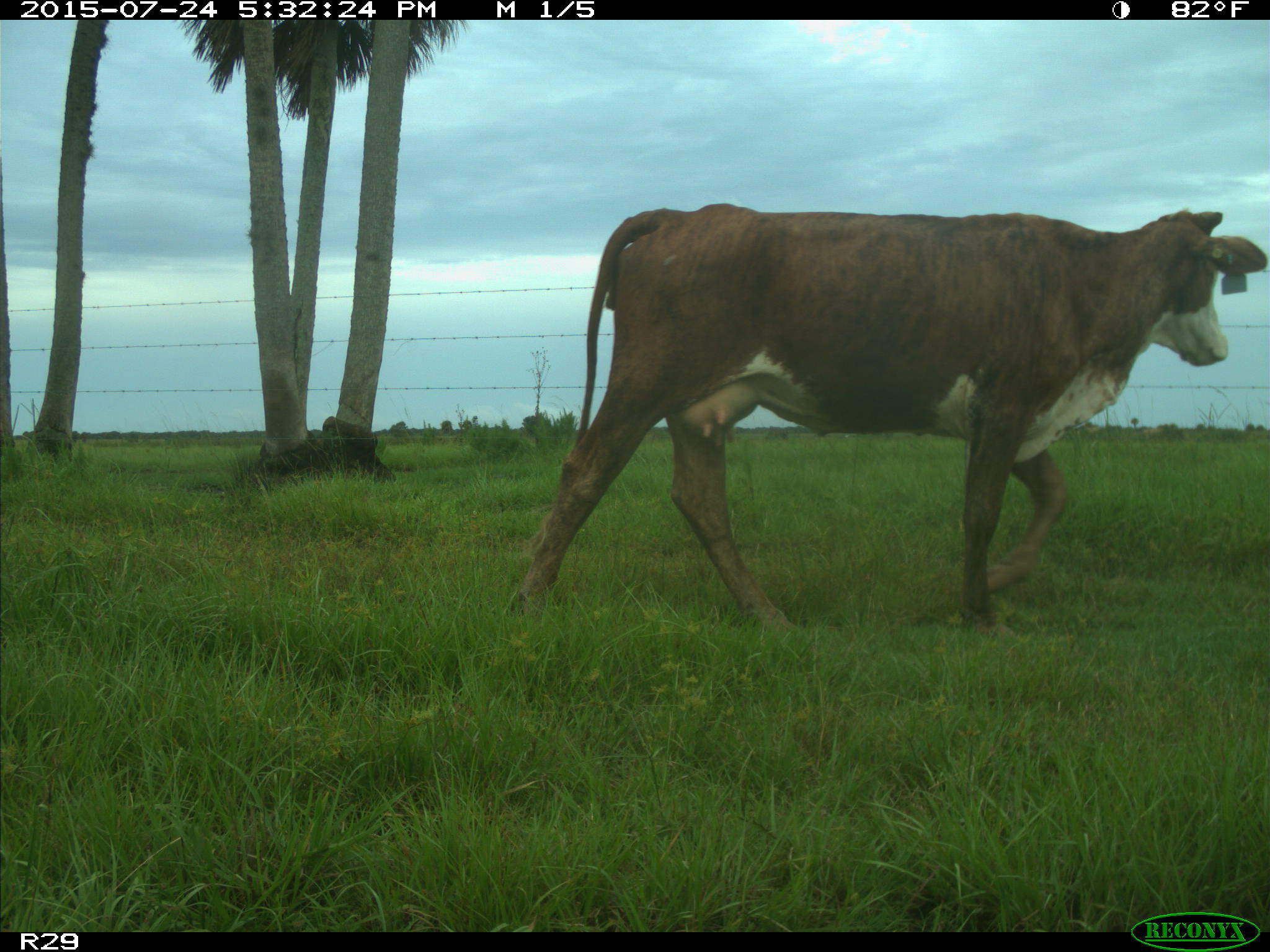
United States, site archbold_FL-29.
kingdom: Animalia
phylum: Chordata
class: Mammalia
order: Artiodactyla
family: Bovidae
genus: Bos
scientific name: Bos taurus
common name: domestic cow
Bos taurus (domestic cow).